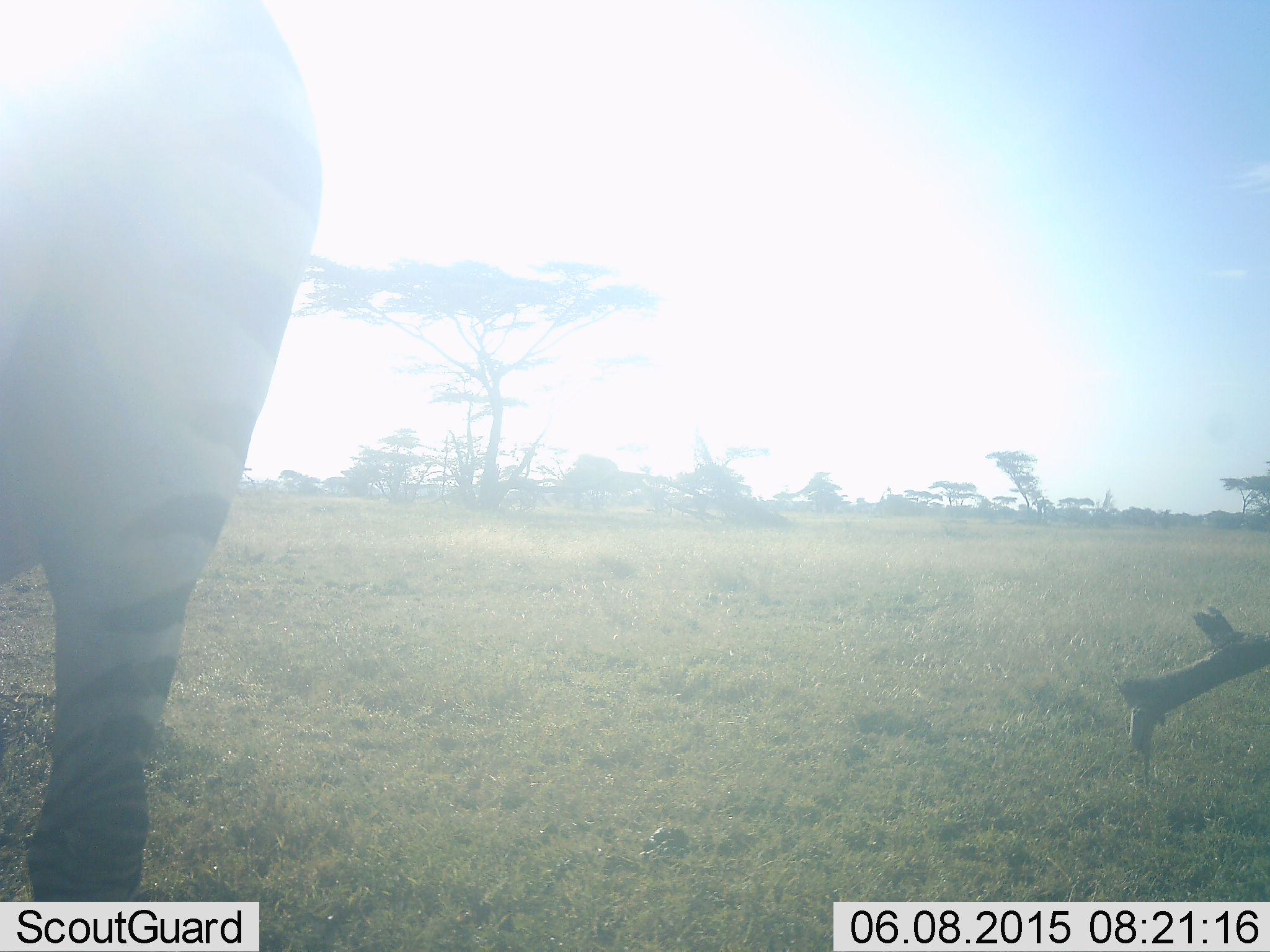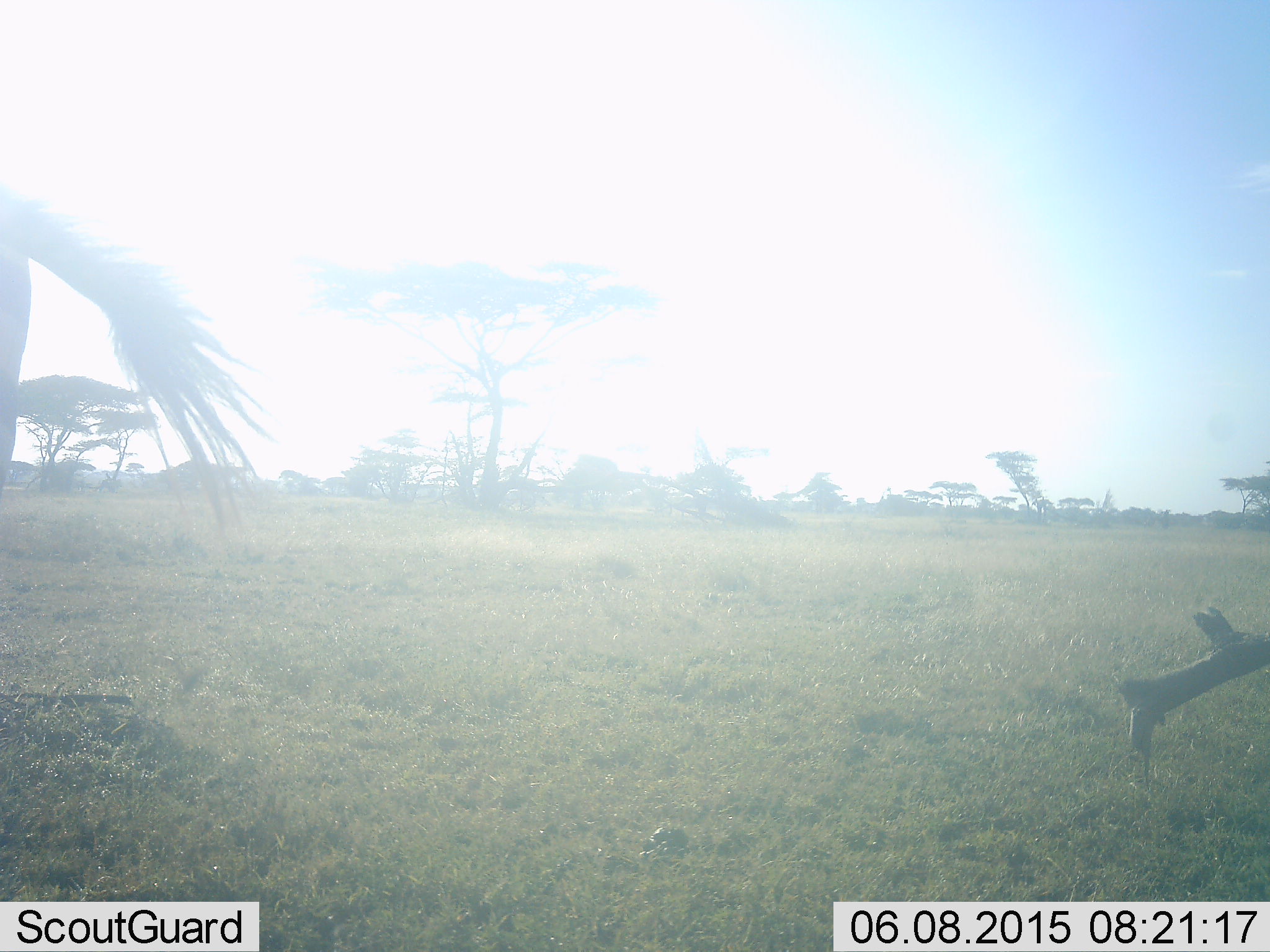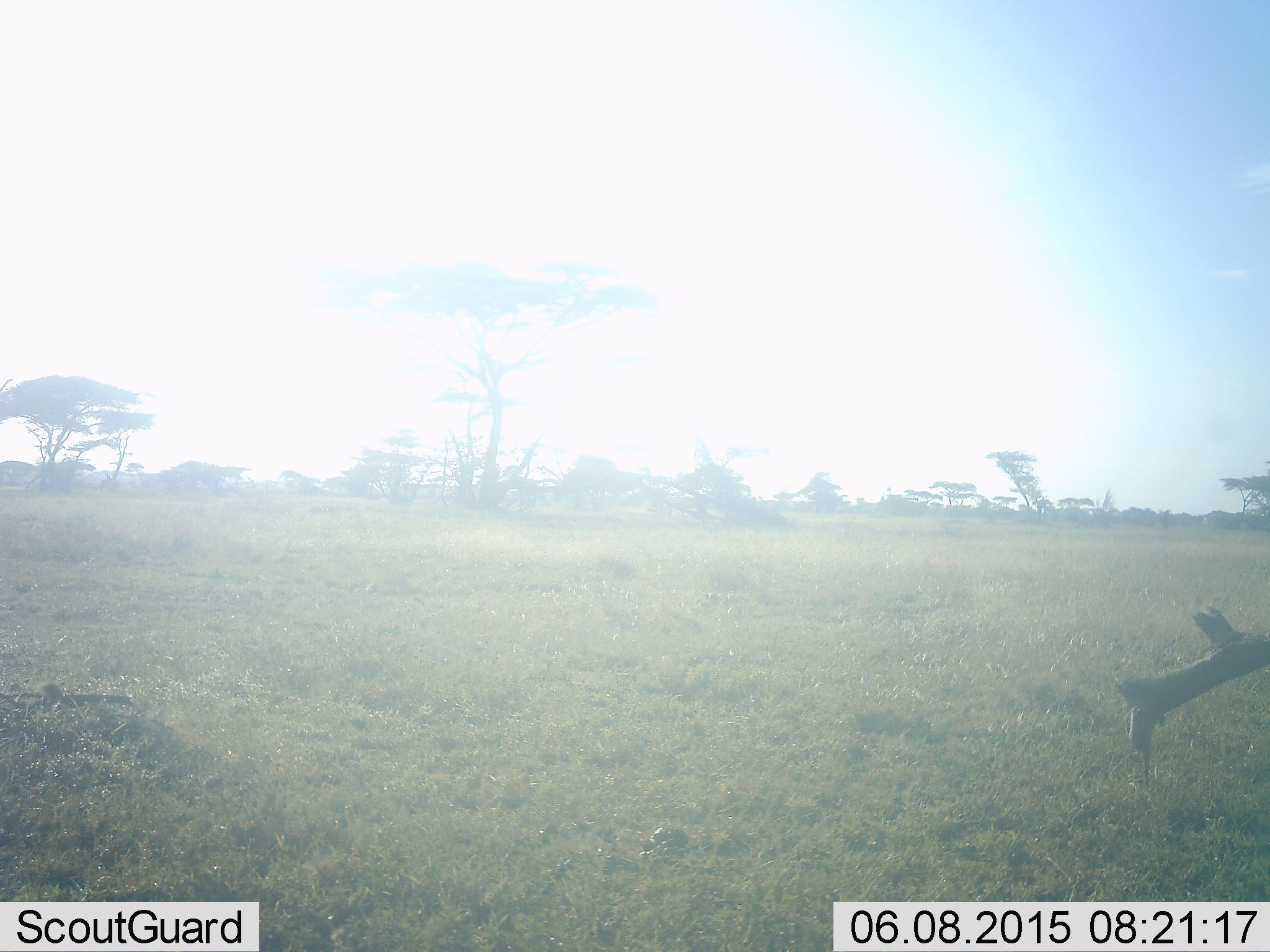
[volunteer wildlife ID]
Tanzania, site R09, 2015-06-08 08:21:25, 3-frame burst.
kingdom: Animalia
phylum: Chordata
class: Mammalia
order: Perissodactyla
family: Equidae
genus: Equus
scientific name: Equus quagga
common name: plains zebra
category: zebra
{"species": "zebra (plains zebra) (Equus quagga)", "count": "1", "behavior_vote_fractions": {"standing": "0%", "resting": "0%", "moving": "100%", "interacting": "0%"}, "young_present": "0%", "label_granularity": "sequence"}